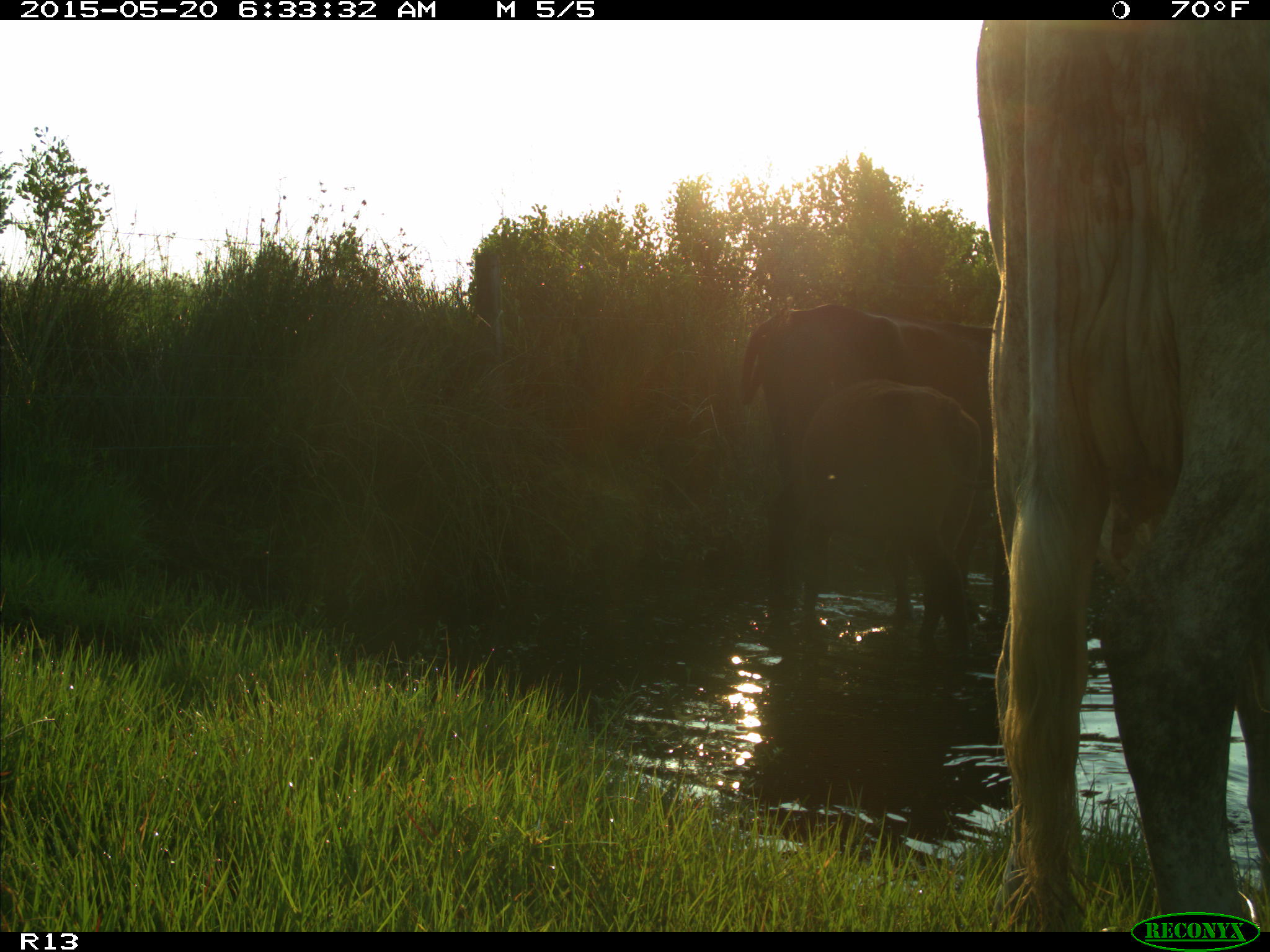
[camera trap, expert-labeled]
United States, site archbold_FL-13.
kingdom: Animalia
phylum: Chordata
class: Mammalia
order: Artiodactyla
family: Bovidae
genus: Bos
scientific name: Bos taurus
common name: domestic cow